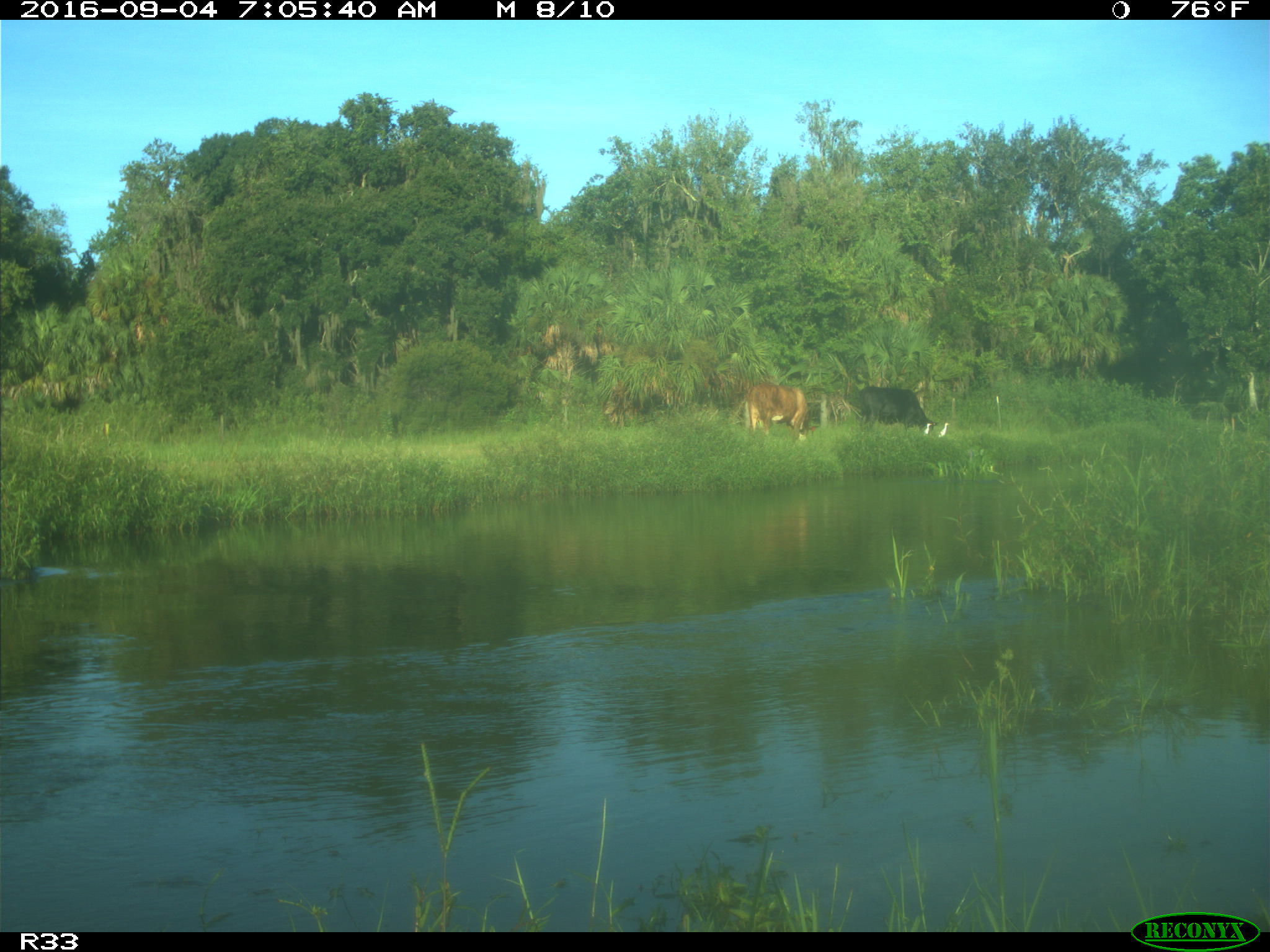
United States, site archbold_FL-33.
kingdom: Animalia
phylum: Chordata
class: Mammalia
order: Artiodactyla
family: Bovidae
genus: Bos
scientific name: Bos taurus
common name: domestic cow